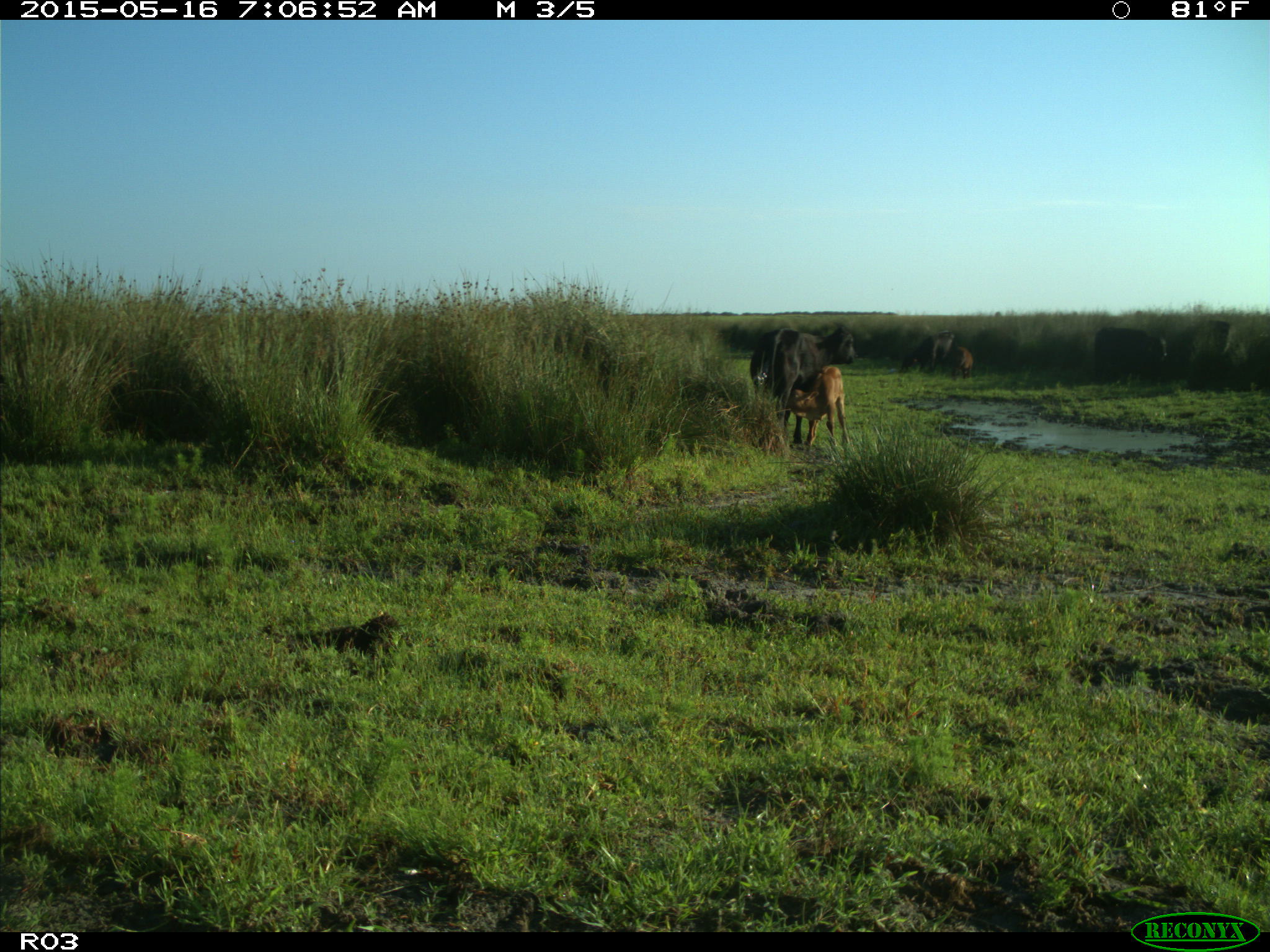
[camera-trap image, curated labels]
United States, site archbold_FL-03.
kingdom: Animalia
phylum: Chordata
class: Mammalia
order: Artiodactyla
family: Bovidae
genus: Bos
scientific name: Bos taurus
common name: domestic cow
Bos taurus (domestic cow).